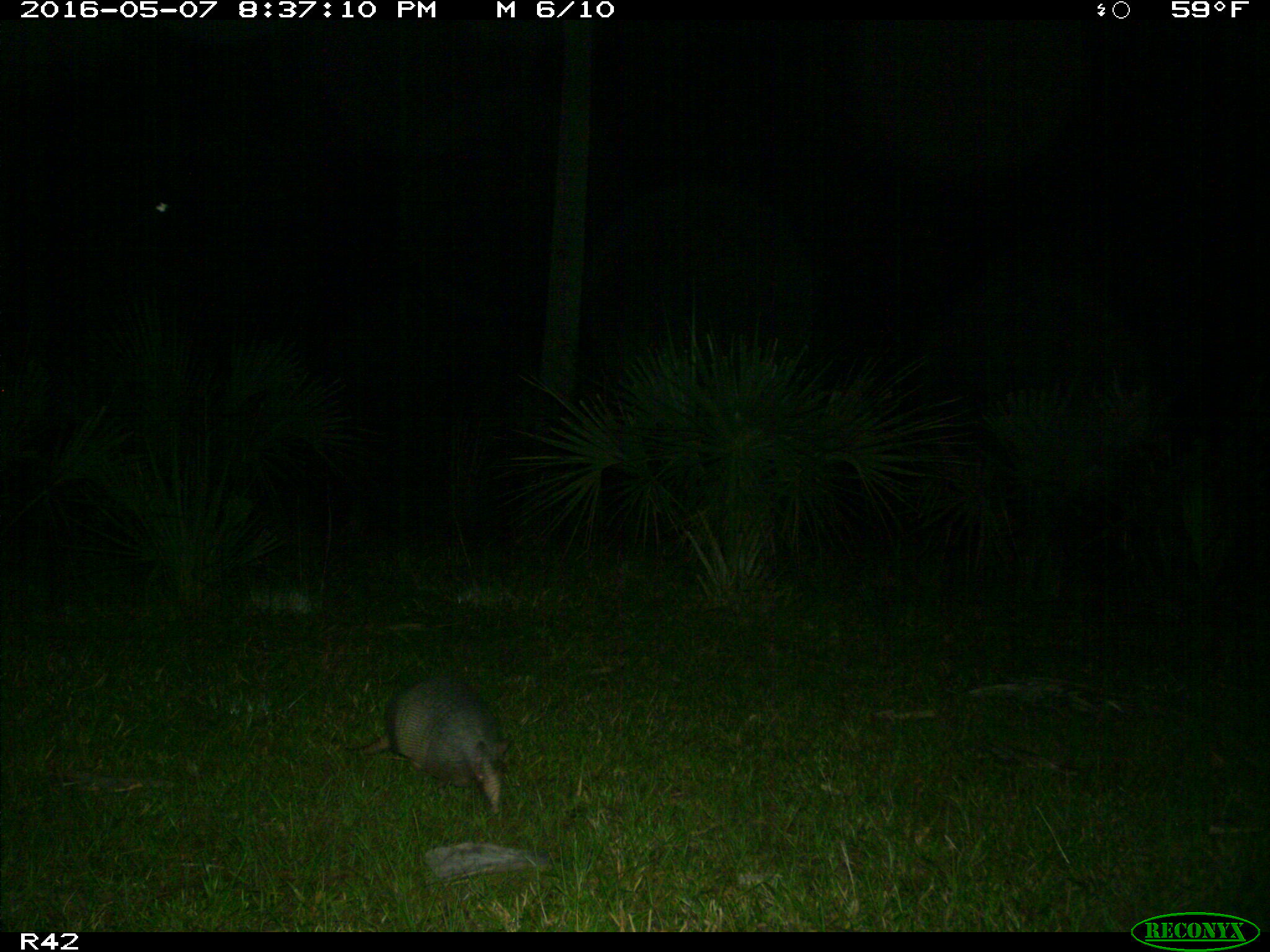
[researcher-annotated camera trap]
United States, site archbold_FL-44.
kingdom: Animalia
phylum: Chordata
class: Mammalia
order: Cingulata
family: Dasypodidae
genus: Dasypus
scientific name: Dasypus novemcinctus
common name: nine-banded armadillo